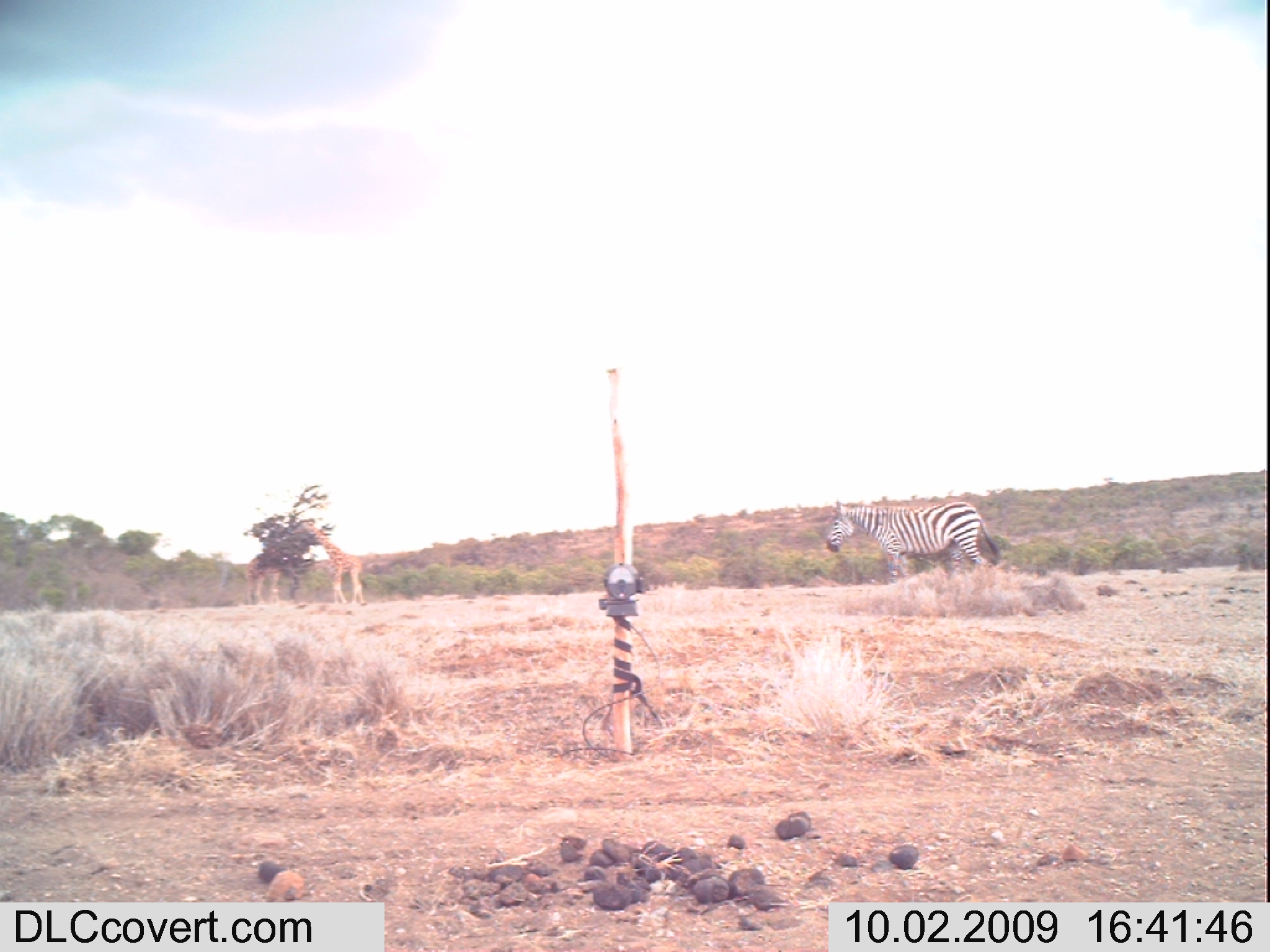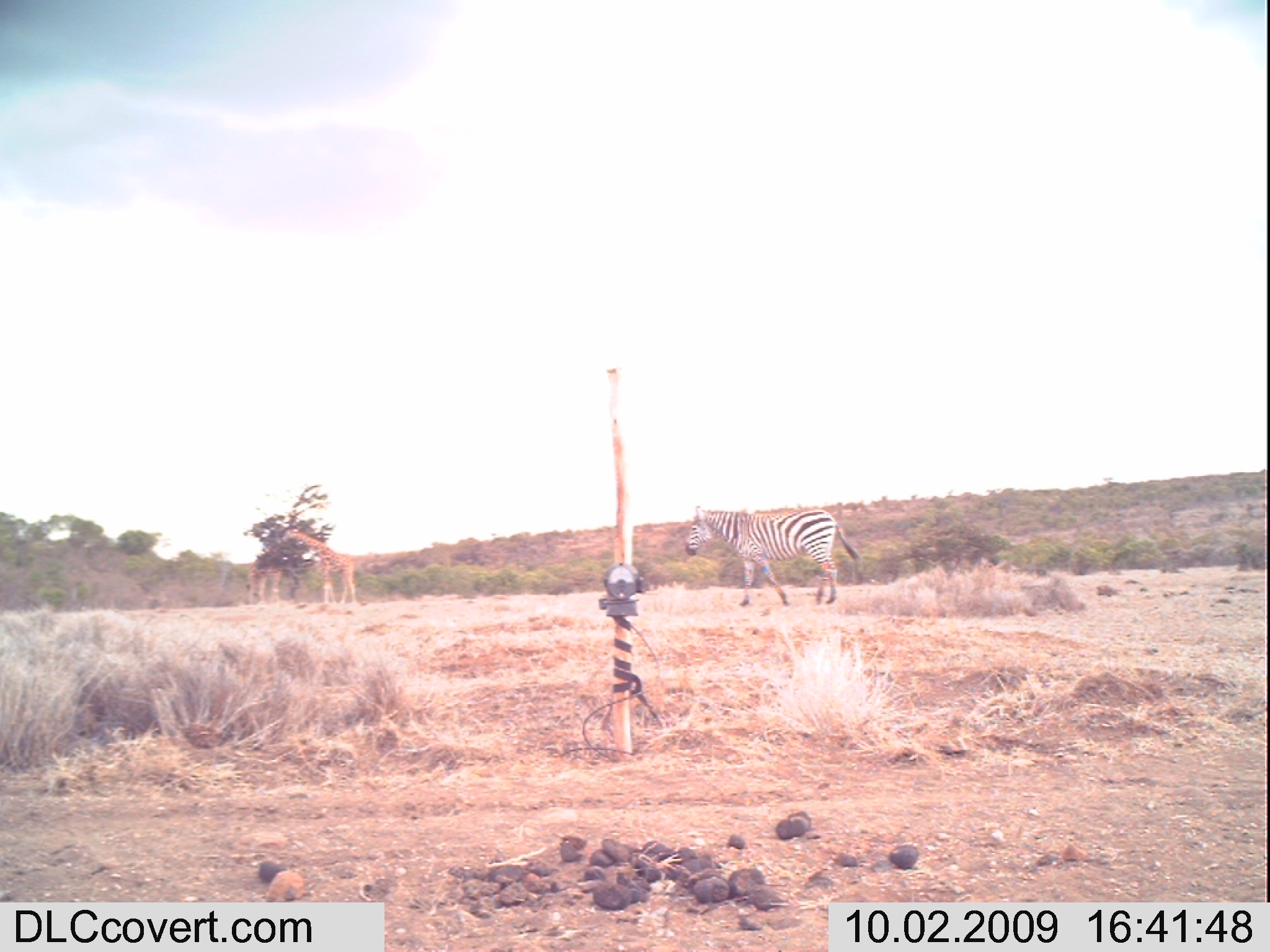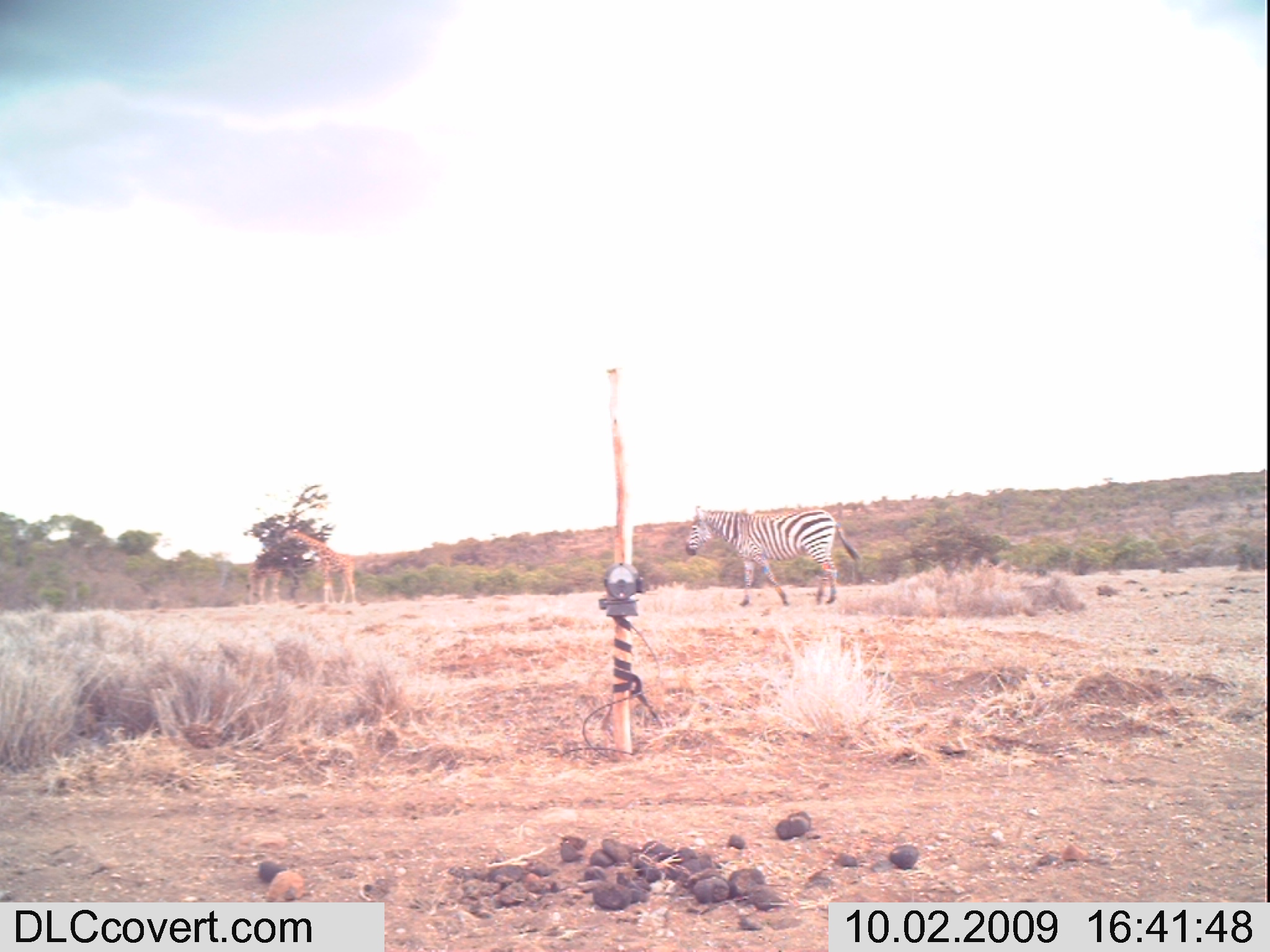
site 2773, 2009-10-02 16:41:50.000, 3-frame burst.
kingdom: Animalia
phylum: Chordata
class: Mammalia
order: Artiodactyla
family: Giraffidae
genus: Giraffa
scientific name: Giraffa camelopardalis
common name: giraffe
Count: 2.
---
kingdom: Animalia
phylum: Chordata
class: Mammalia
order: Perissodactyla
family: Equidae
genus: Equus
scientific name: Equus quagga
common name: plains zebra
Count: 1.